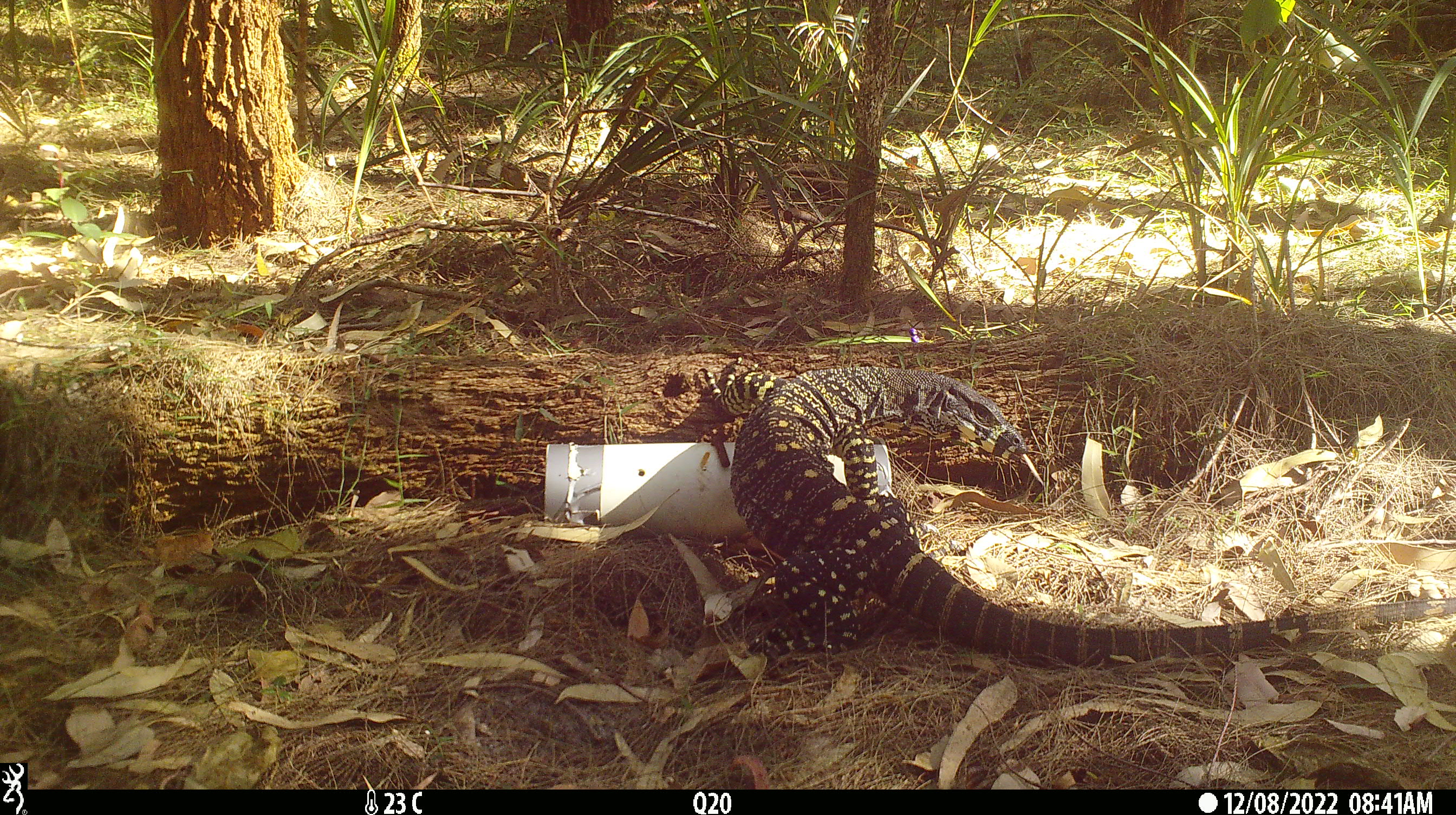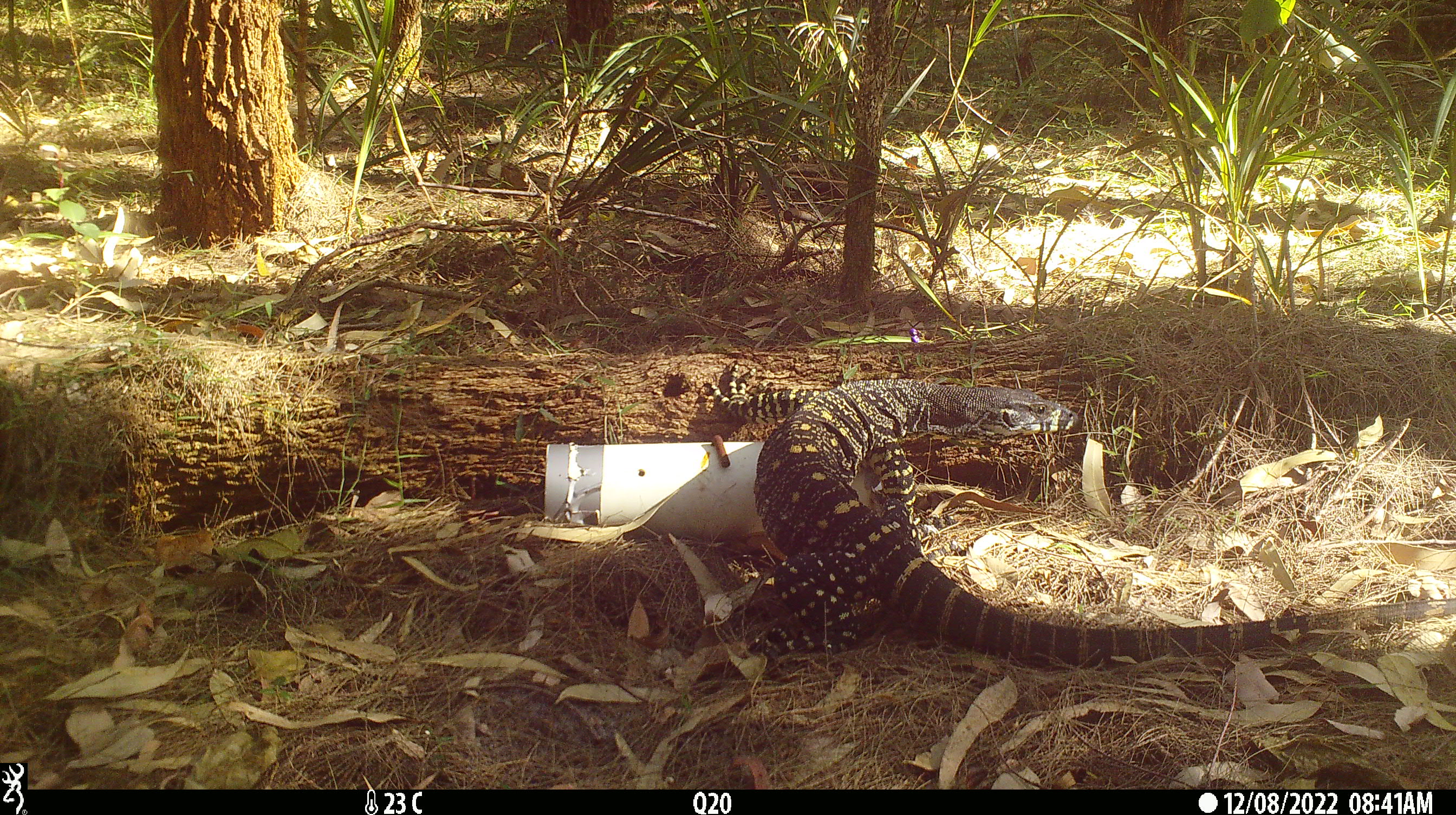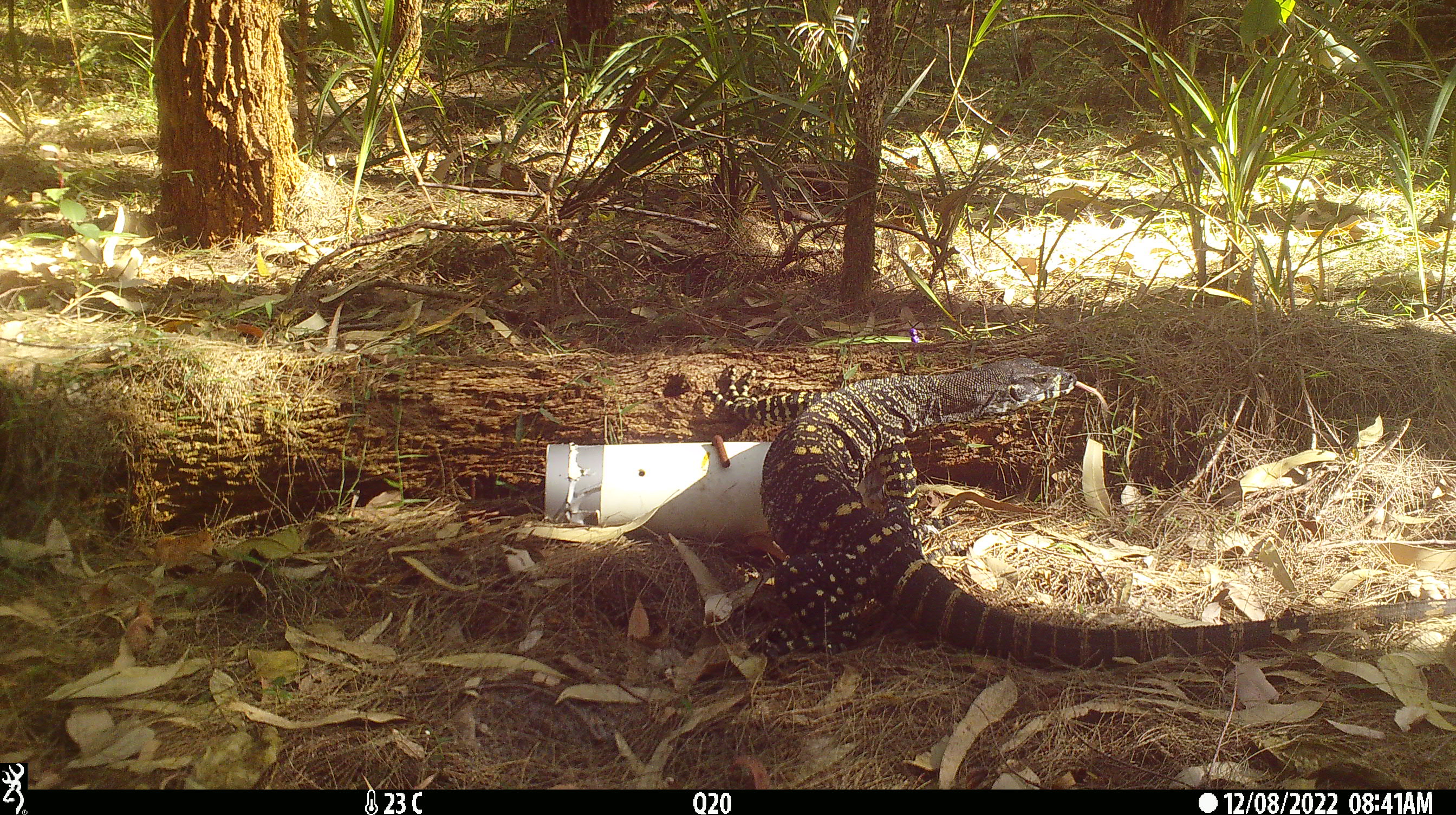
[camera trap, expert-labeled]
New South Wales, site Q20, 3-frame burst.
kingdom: Animalia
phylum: Chordata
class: Reptilia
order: Squamata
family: Varanidae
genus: Varanus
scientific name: Varanus varius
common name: lace monitor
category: goanna